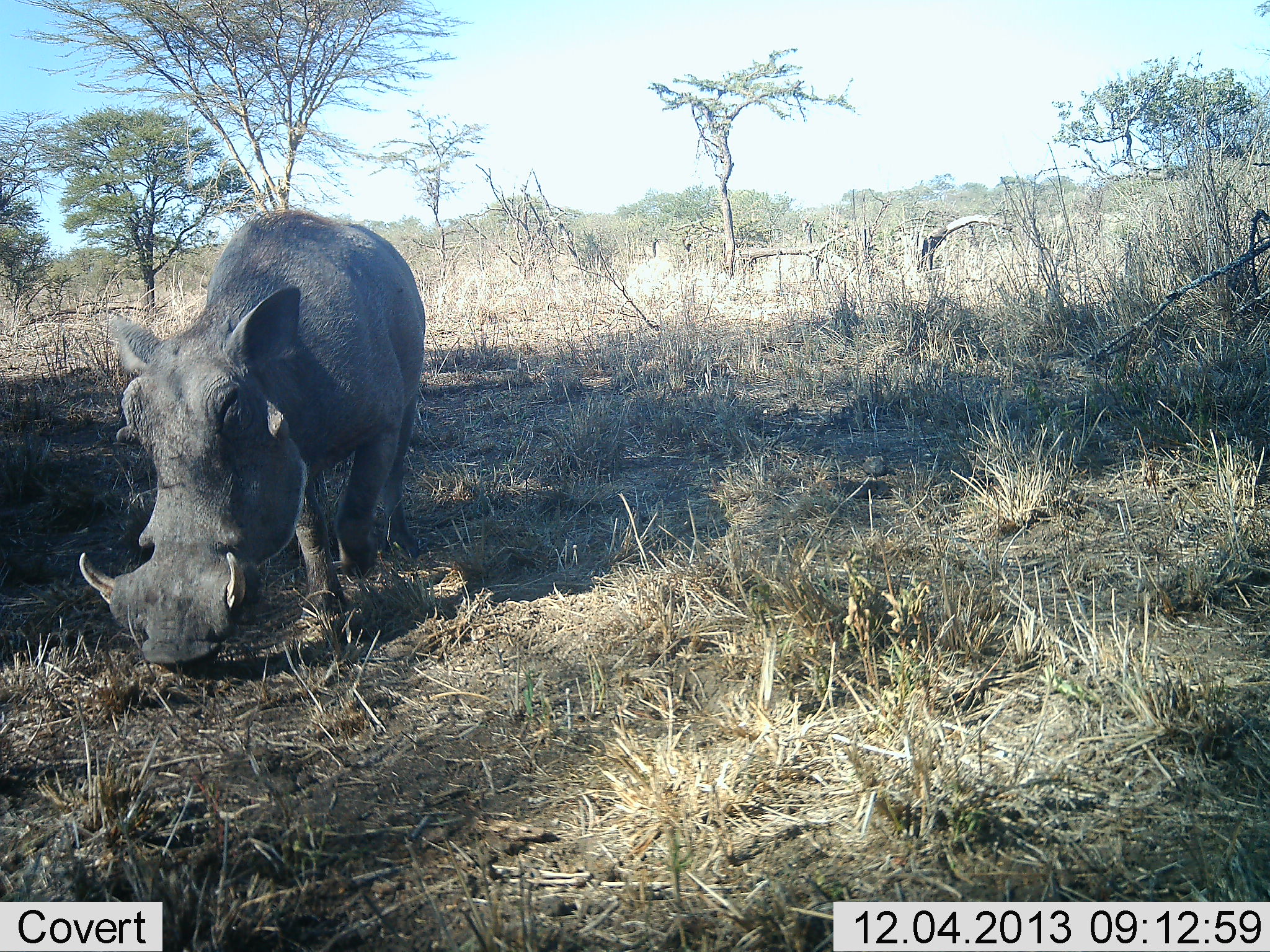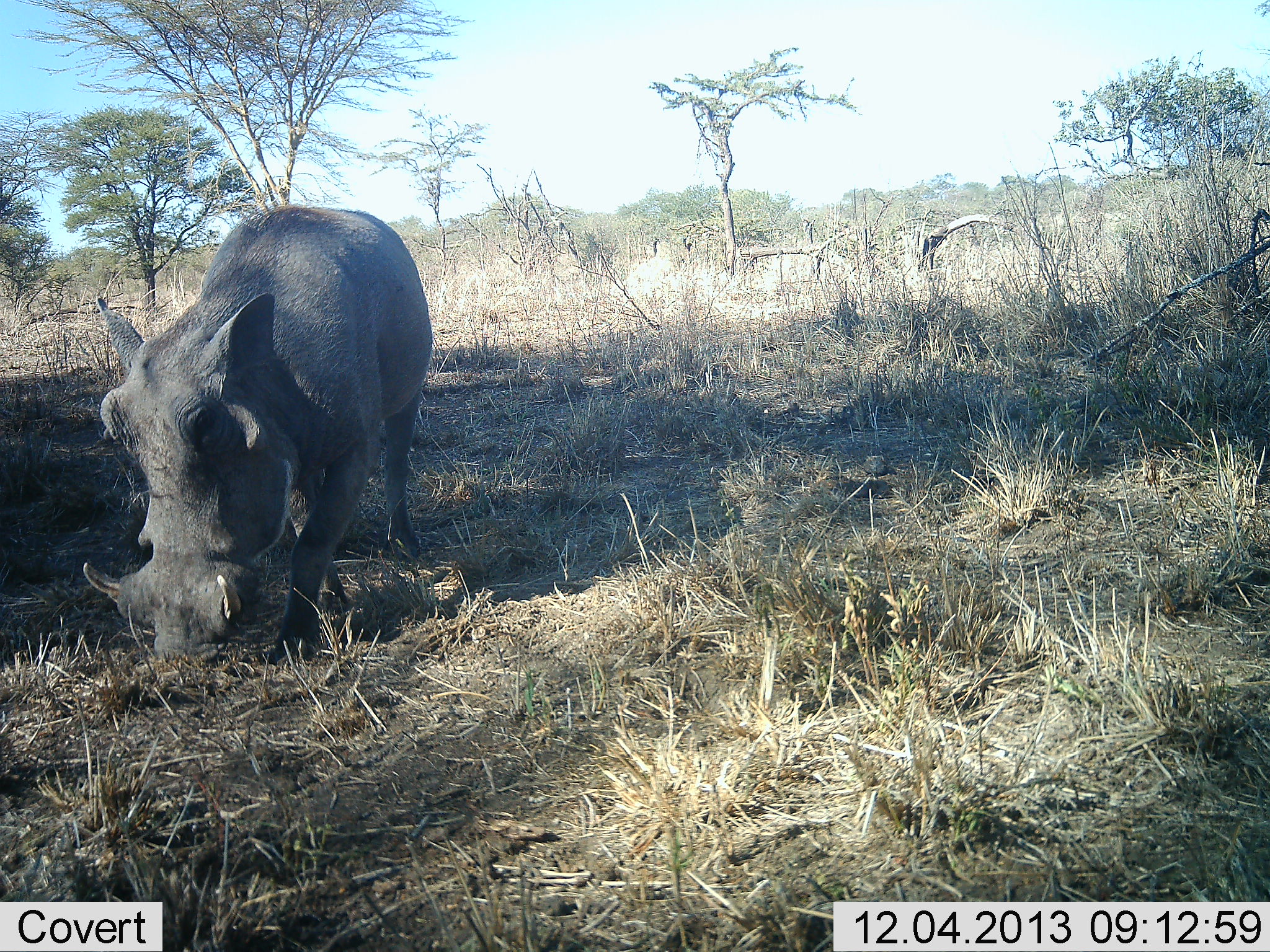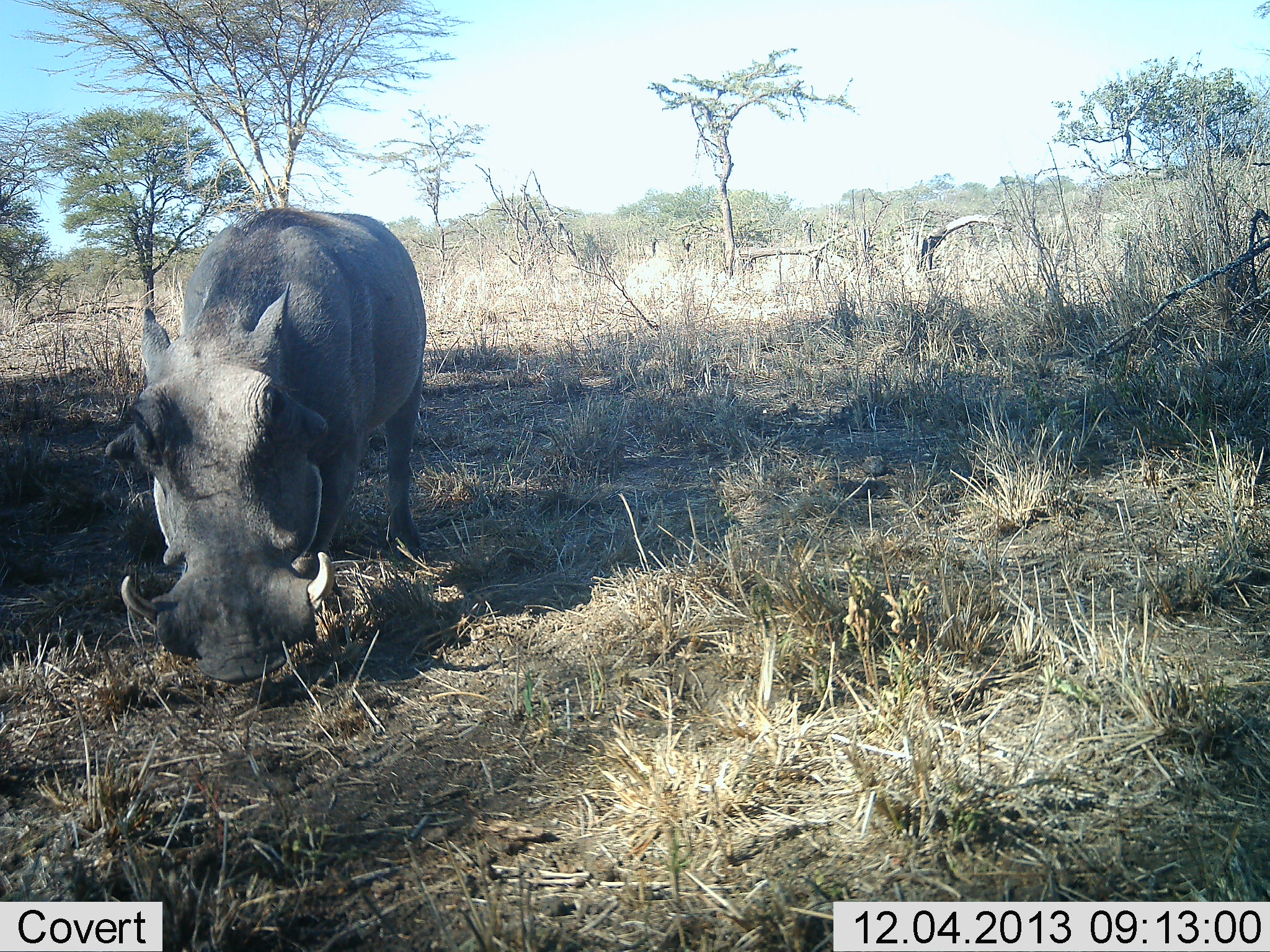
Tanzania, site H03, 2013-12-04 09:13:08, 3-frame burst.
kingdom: Animalia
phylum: Chordata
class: Mammalia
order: Artiodactyla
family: Suidae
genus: Phacochoerus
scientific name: Phacochoerus africanus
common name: warthog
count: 1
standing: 40%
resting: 0%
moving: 10%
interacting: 0%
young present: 0%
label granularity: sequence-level